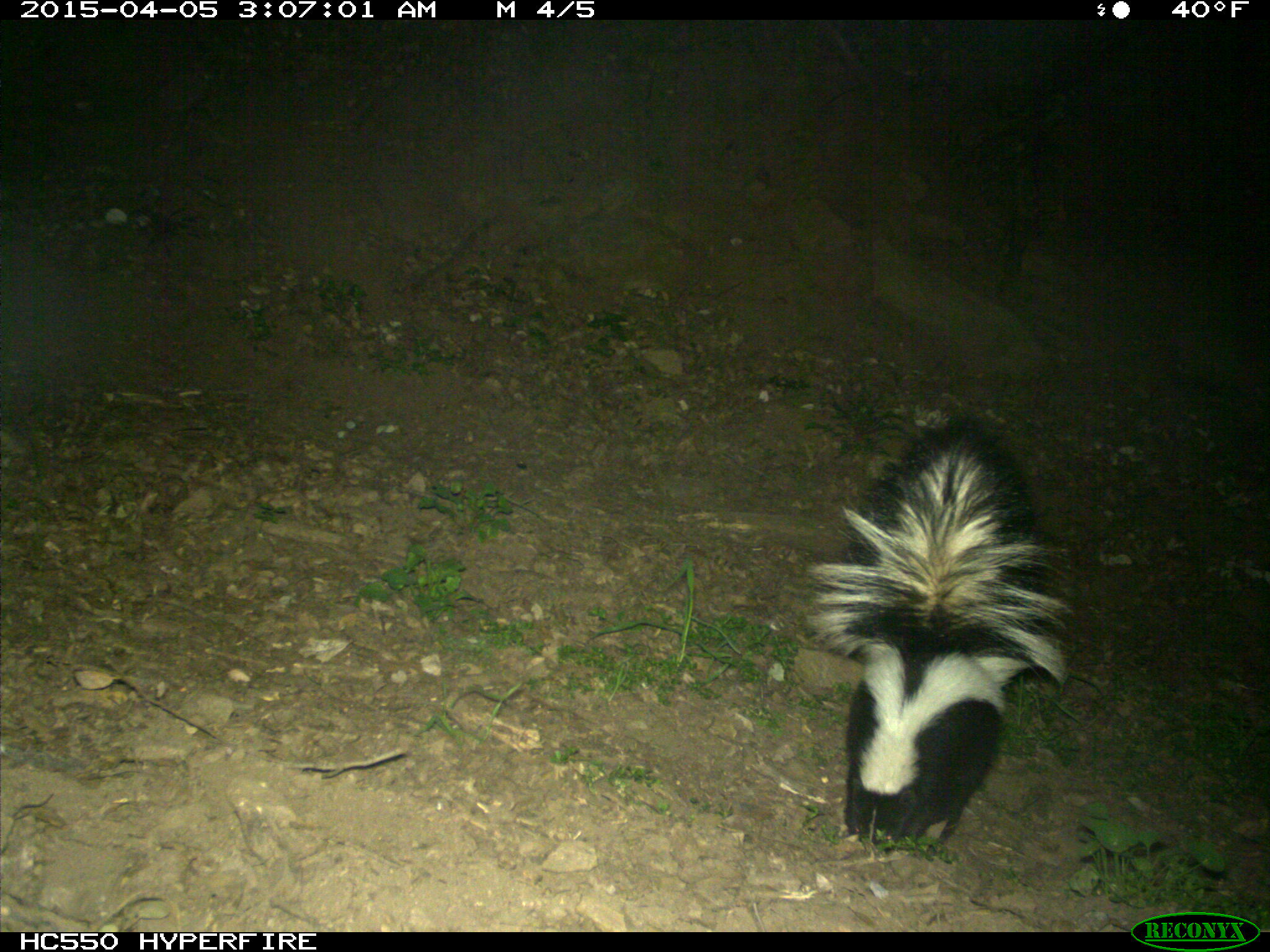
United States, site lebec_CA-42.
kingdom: Animalia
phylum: Chordata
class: Mammalia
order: Carnivora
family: Mephitidae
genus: Mephitis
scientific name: Mephitis mephitis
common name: striped skunk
Mephitis mephitis (striped skunk).